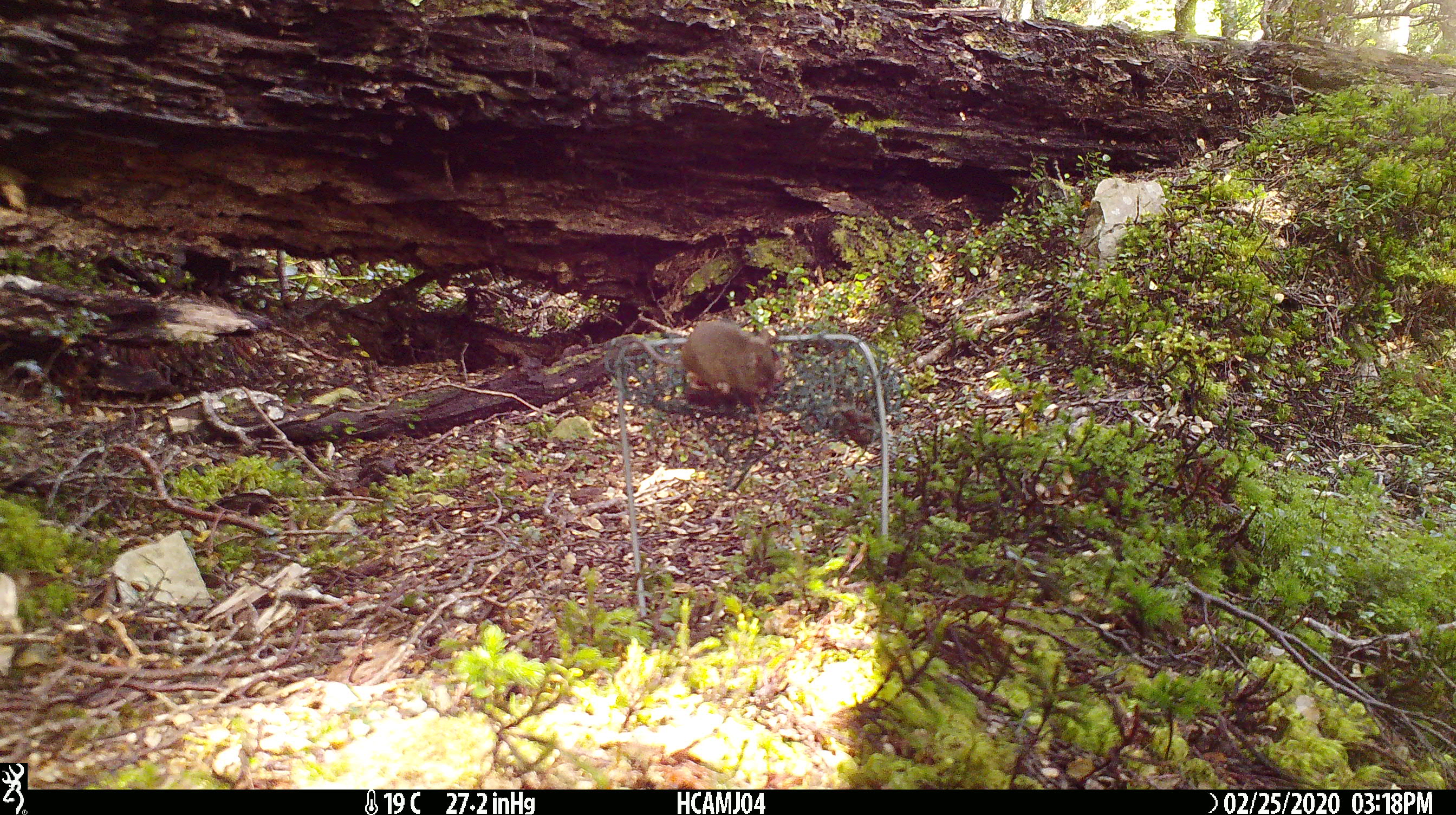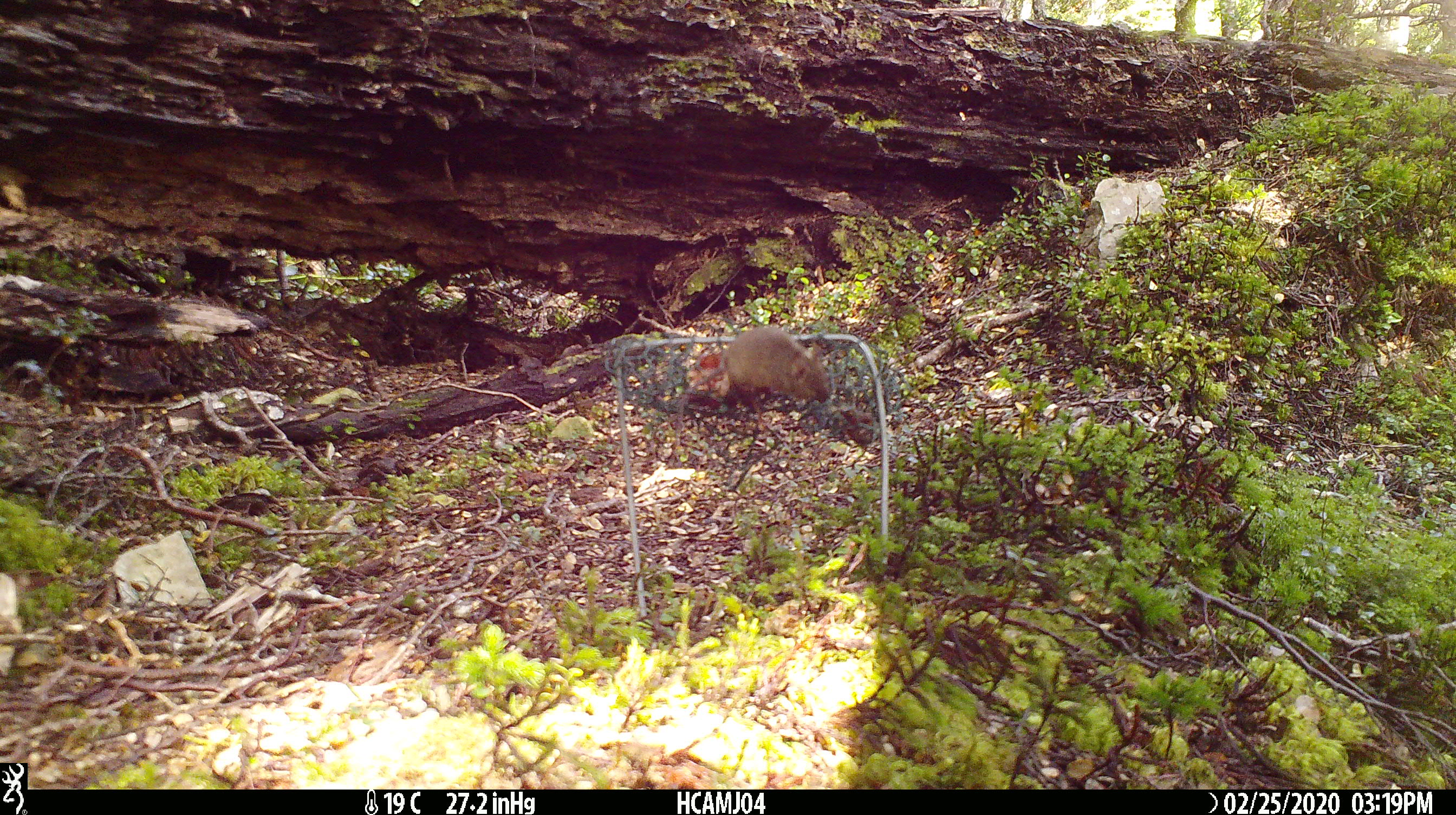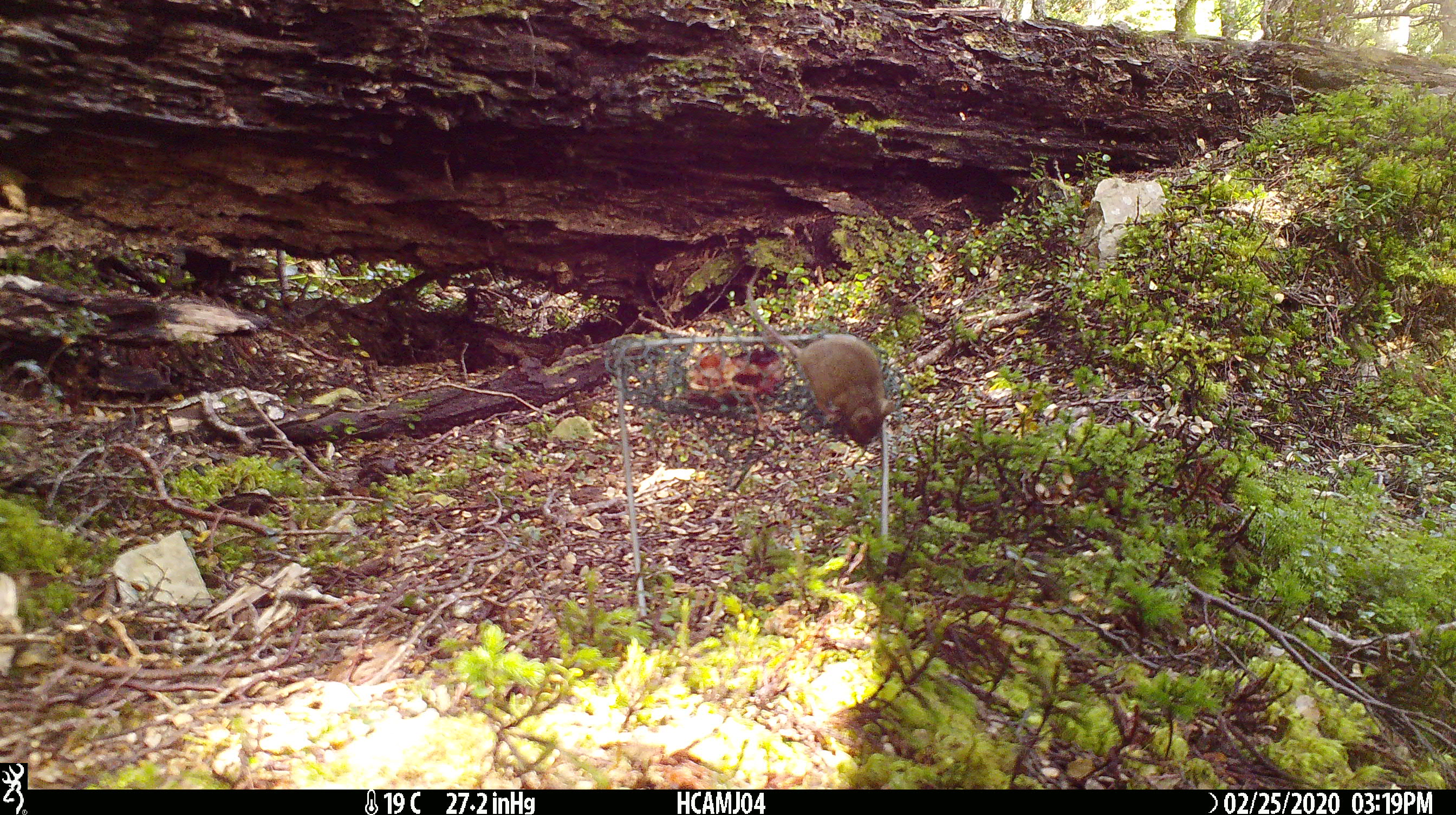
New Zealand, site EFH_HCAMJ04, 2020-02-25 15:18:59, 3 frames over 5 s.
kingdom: Animalia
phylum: Chordata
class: Mammalia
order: Rodentia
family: Muridae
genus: Mus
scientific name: Mus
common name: mouse